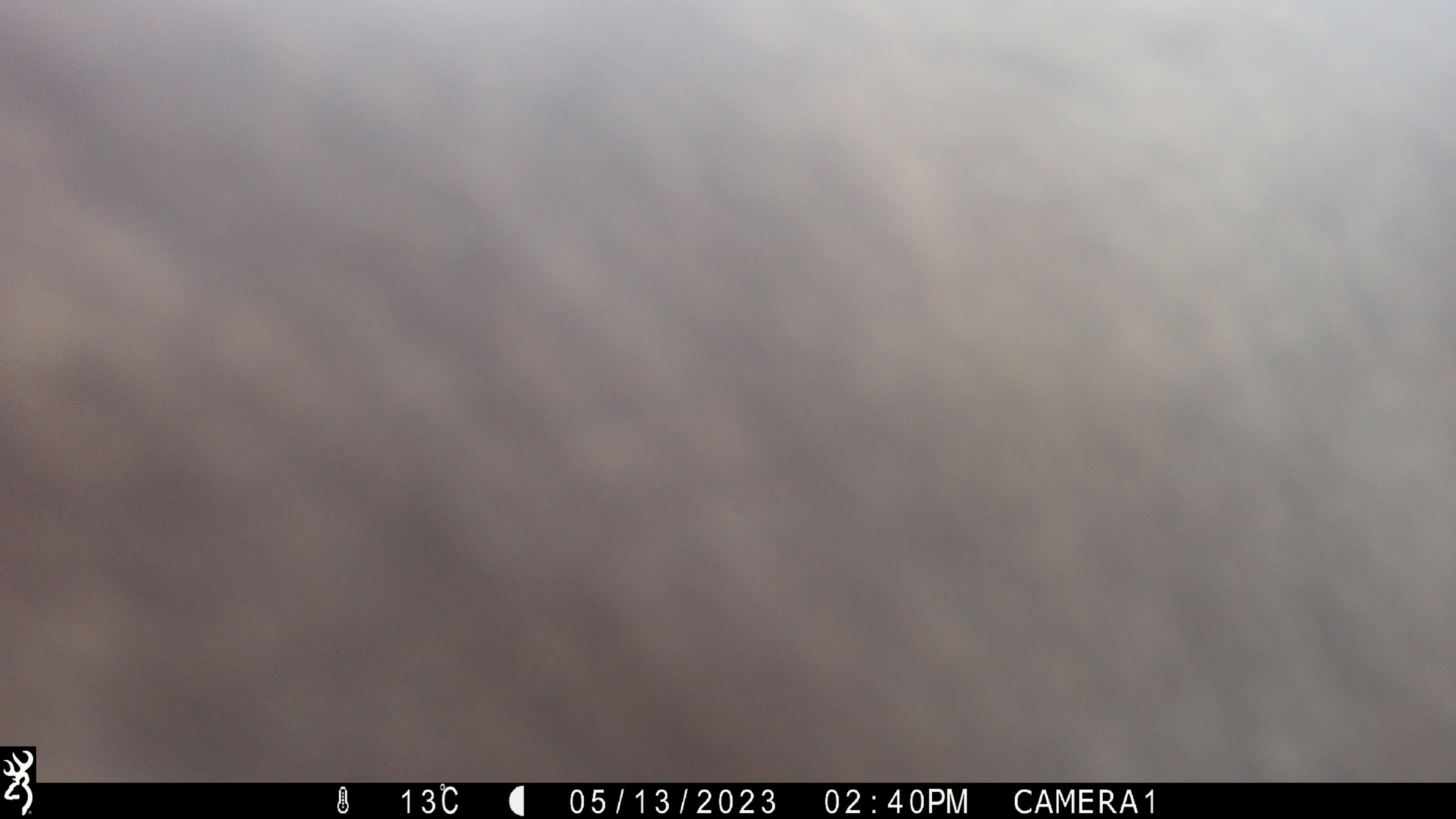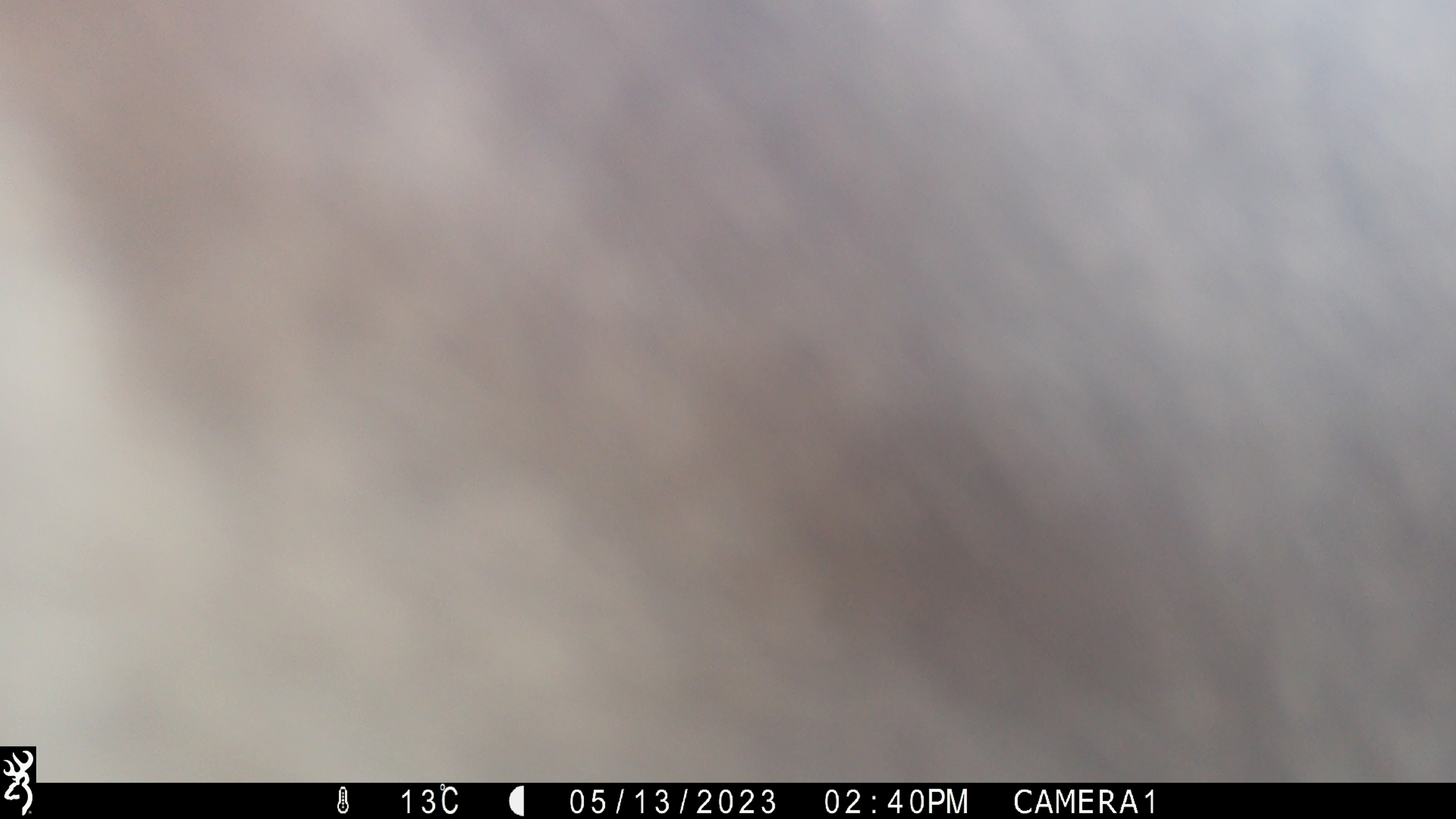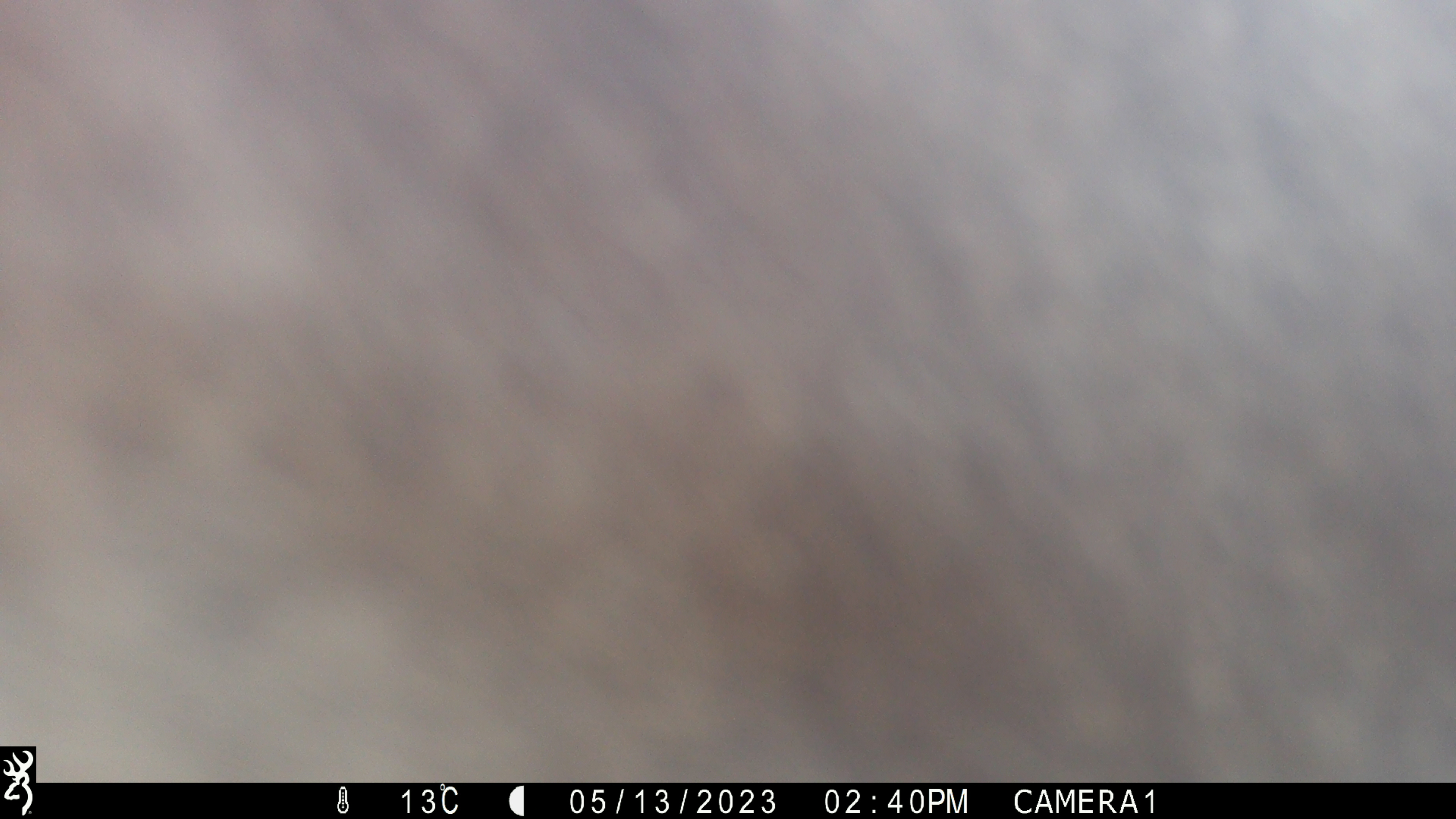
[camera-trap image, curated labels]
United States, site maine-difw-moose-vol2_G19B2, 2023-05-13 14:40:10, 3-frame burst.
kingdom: Animalia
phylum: Chordata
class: Mammalia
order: Artiodactyla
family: Cervidae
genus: Alces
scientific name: Alces alces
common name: moose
Moose (Alces alces).